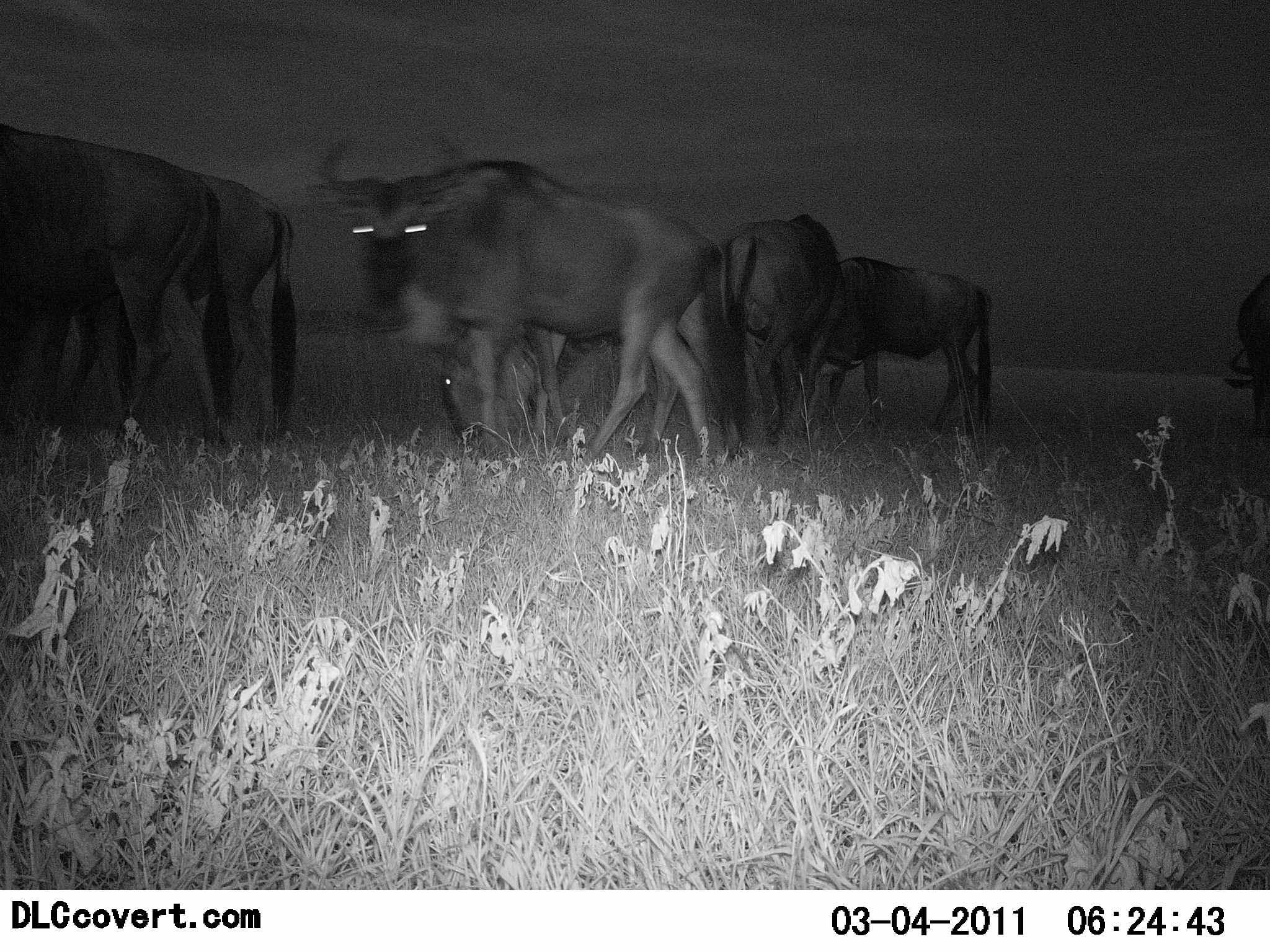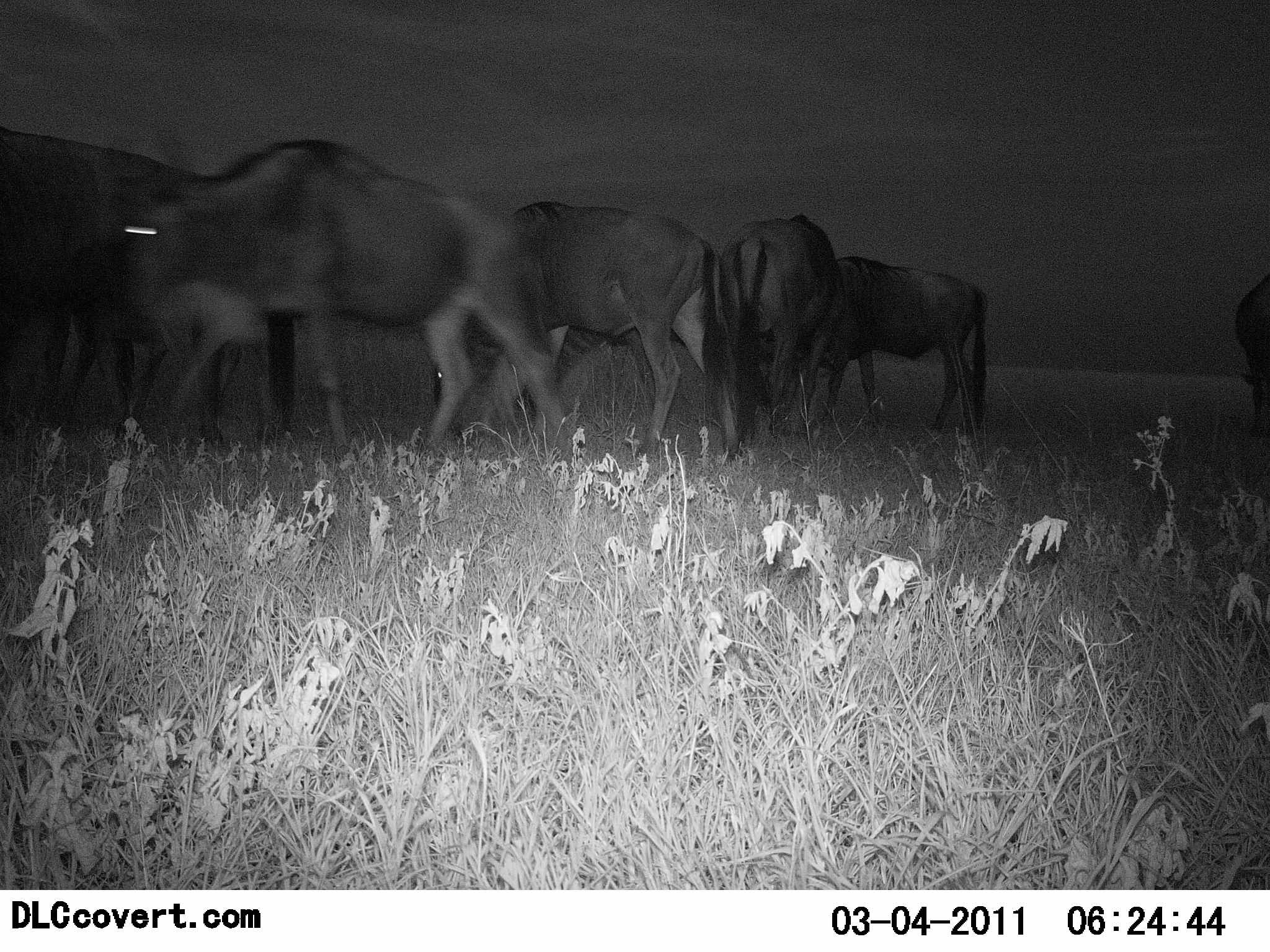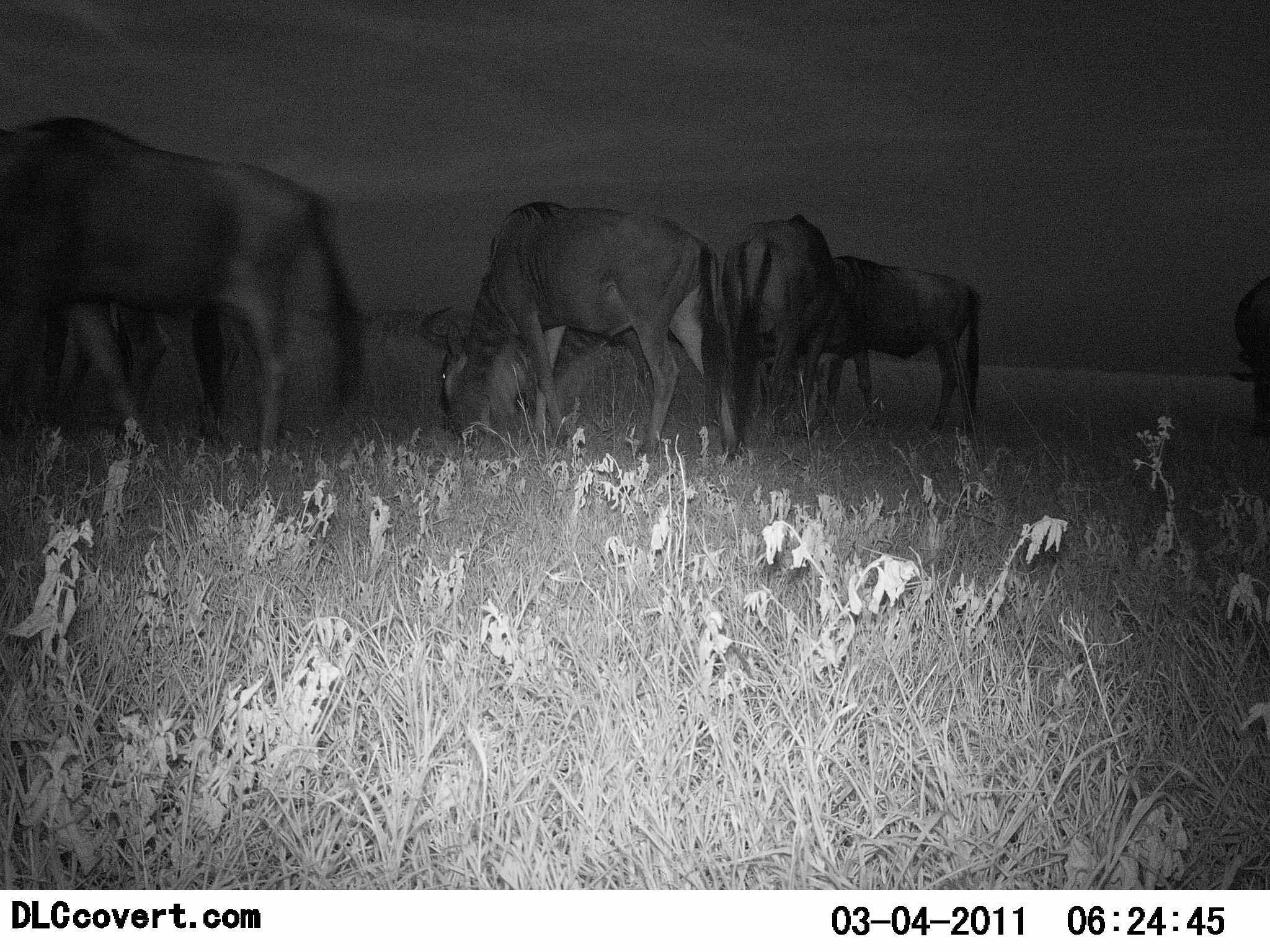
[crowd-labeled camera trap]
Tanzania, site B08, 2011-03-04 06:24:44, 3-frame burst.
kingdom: Animalia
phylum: Chordata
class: Mammalia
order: Artiodactyla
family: Bovidae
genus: Connochaetes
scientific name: Connochaetes taurinus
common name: blue wildebeest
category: wildebeest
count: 7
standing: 9%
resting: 0%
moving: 36%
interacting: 0%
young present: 0%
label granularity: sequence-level